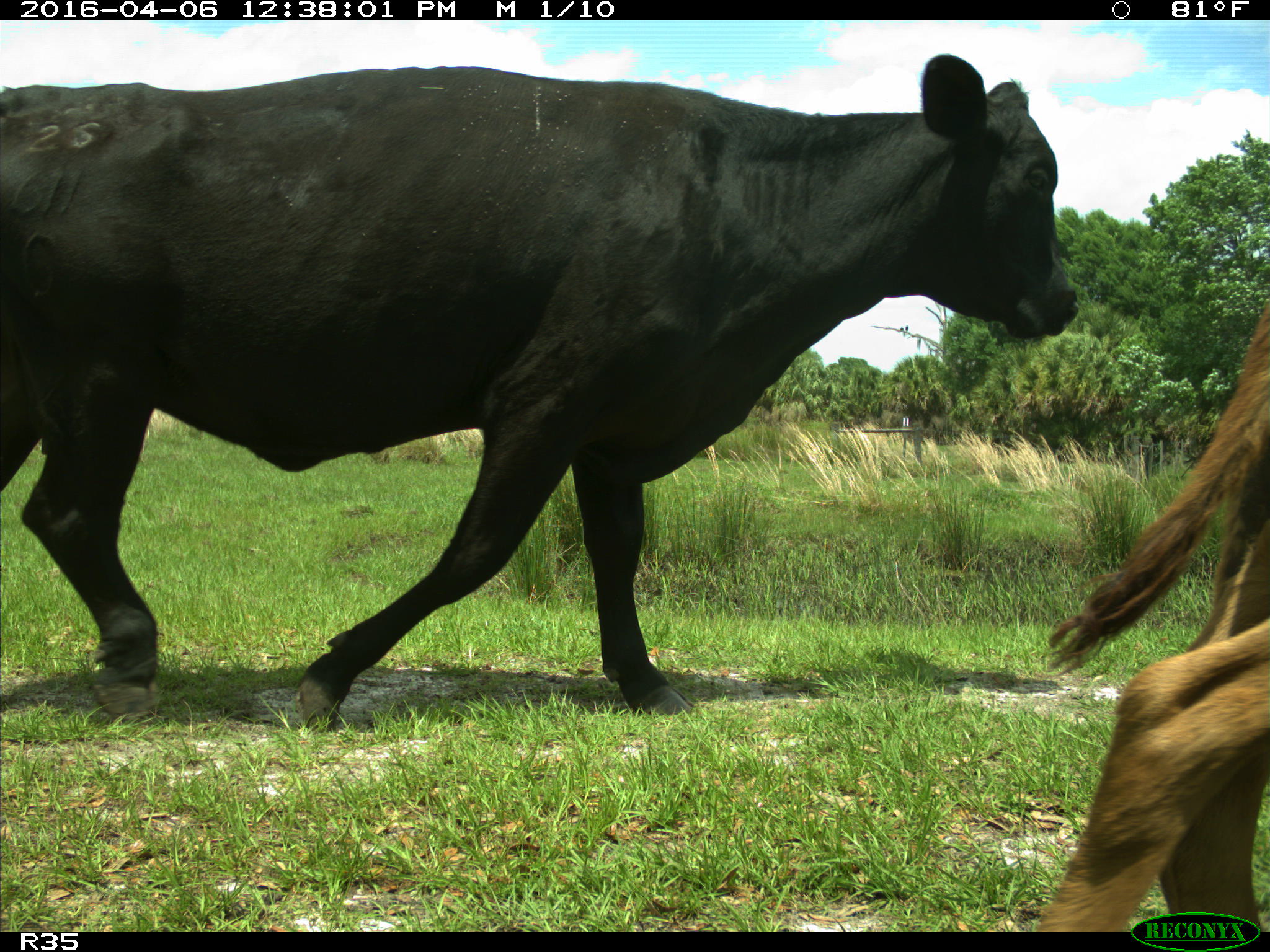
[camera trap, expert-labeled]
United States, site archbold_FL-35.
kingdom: Animalia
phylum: Chordata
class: Mammalia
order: Artiodactyla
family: Bovidae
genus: Bos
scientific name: Bos taurus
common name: domestic cow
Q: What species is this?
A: Bos taurus (domestic cow).